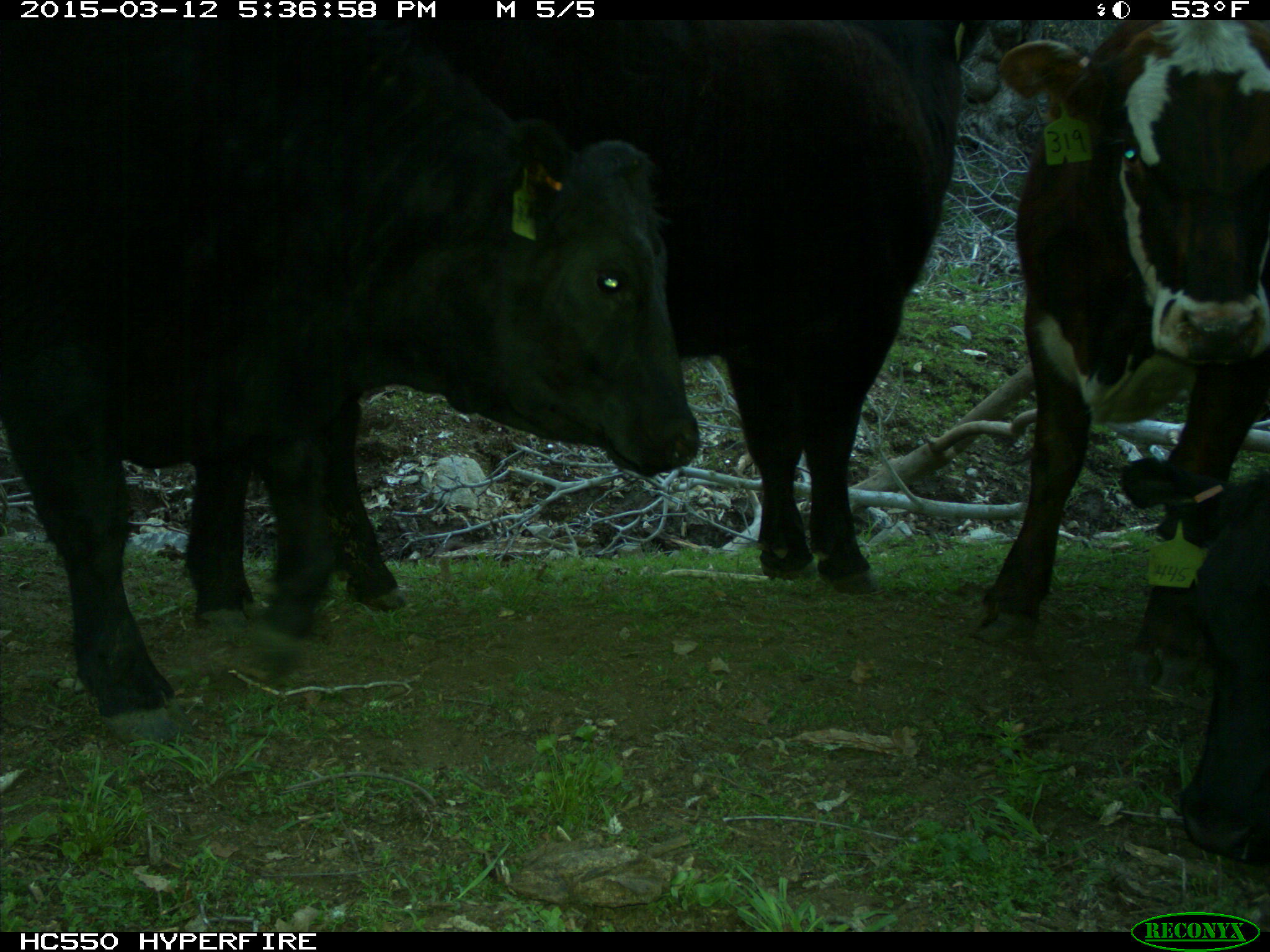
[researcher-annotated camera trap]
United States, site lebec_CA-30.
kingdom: Animalia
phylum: Chordata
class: Mammalia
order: Artiodactyla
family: Bovidae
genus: Bos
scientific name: Bos taurus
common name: domestic cow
Bos taurus (domestic cow).